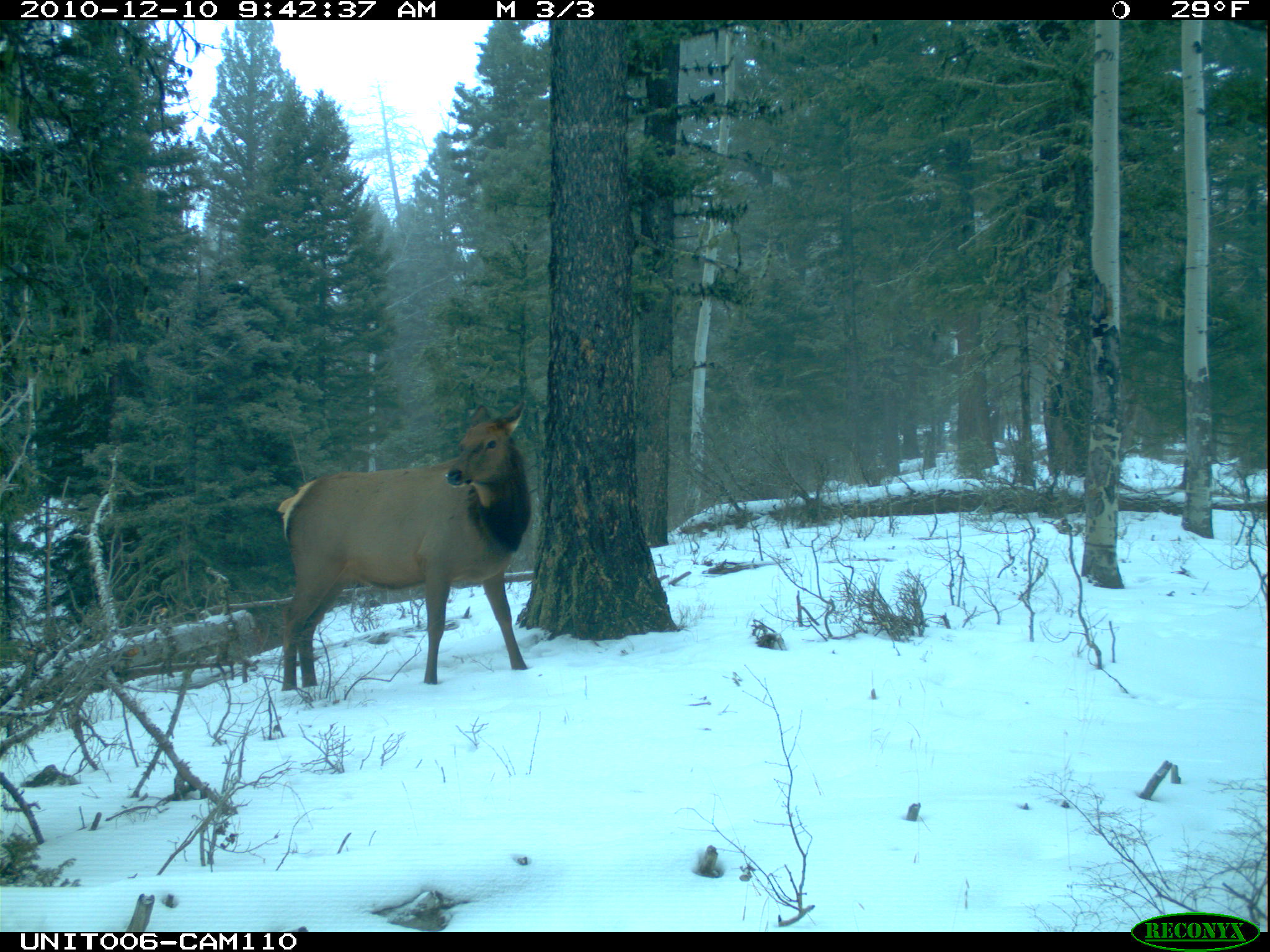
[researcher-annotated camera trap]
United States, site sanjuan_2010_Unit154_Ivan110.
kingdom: Animalia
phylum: Chordata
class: Mammalia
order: Artiodactyla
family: Cervidae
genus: Cervus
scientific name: Cervus elaphus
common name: red deer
Cervus elaphus (red deer).